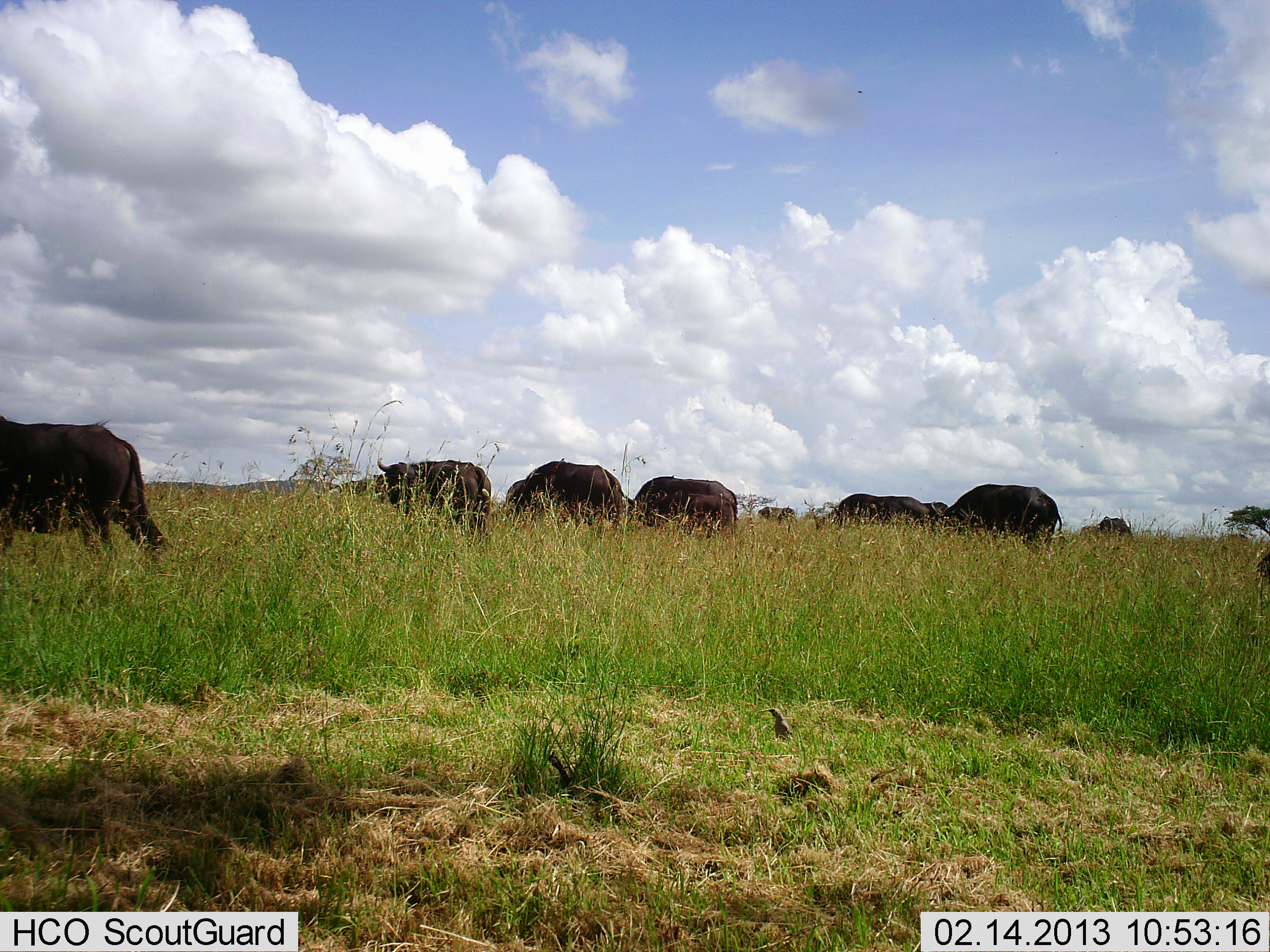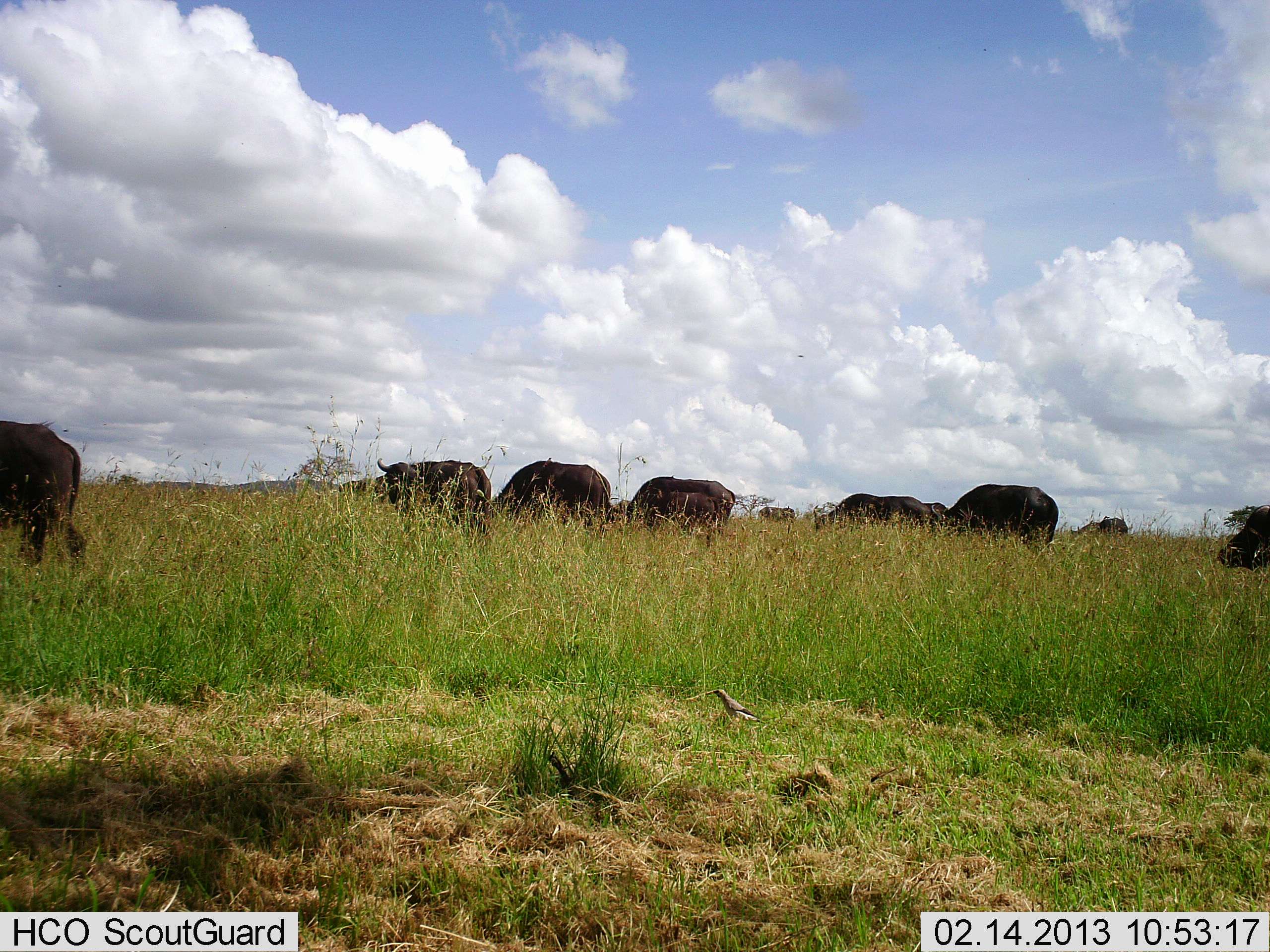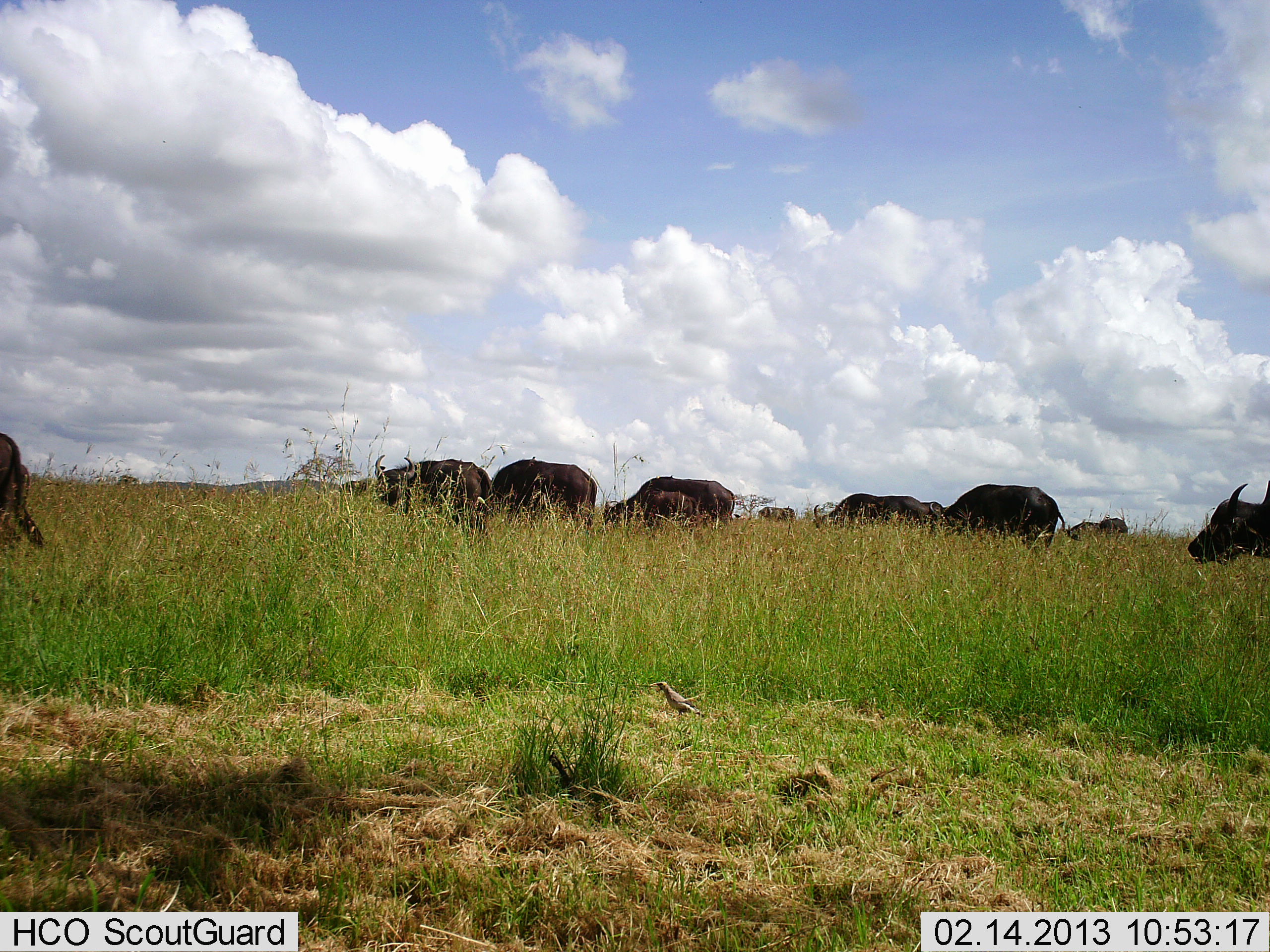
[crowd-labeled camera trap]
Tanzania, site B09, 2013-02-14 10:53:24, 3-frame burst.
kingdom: Animalia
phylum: Chordata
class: Mammalia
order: Artiodactyla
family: Bovidae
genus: Syncerus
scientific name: Syncerus caffer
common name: cape buffalo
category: buffalo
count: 9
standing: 26%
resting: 0%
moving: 65%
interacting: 0%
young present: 0%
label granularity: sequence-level